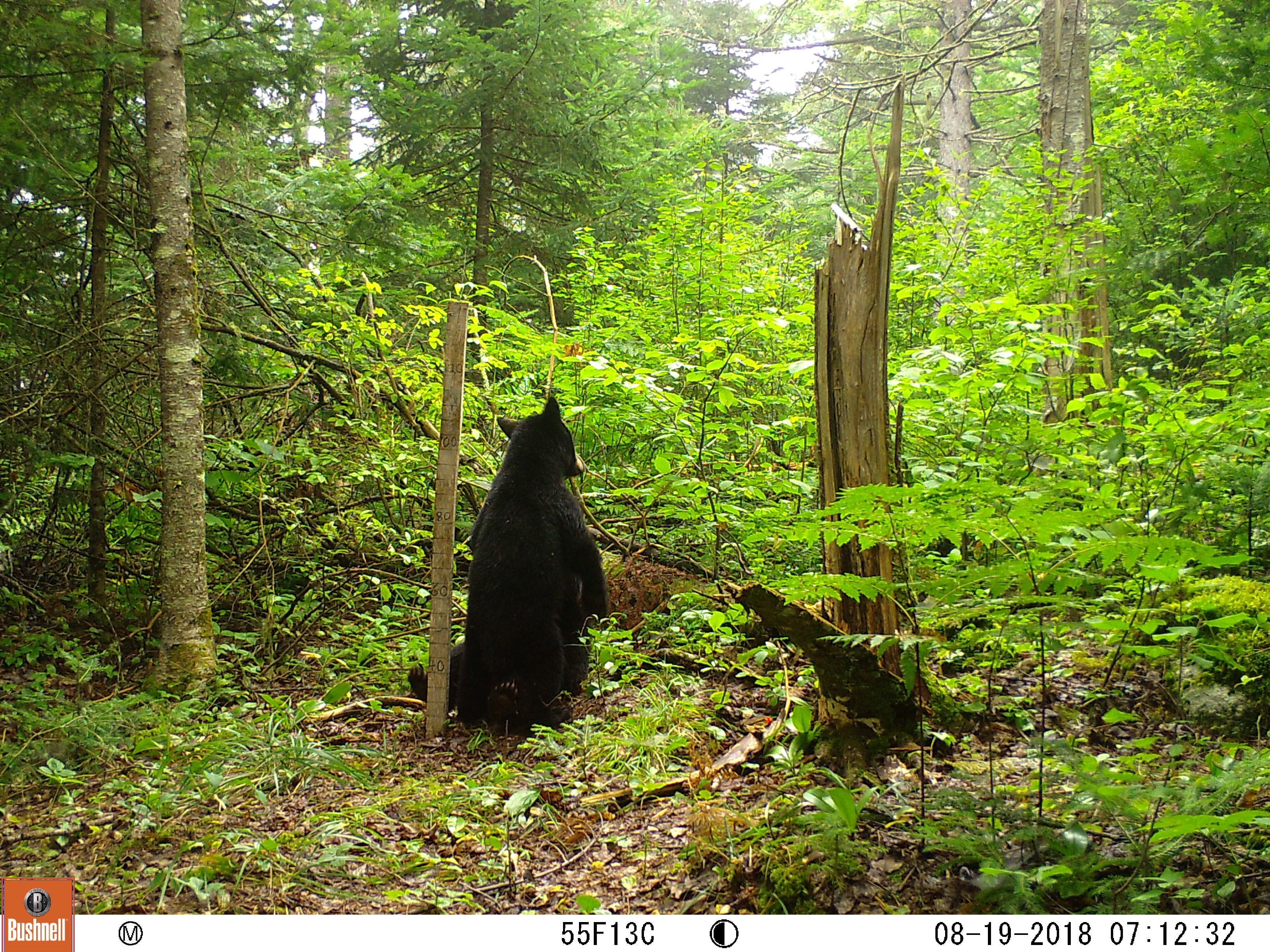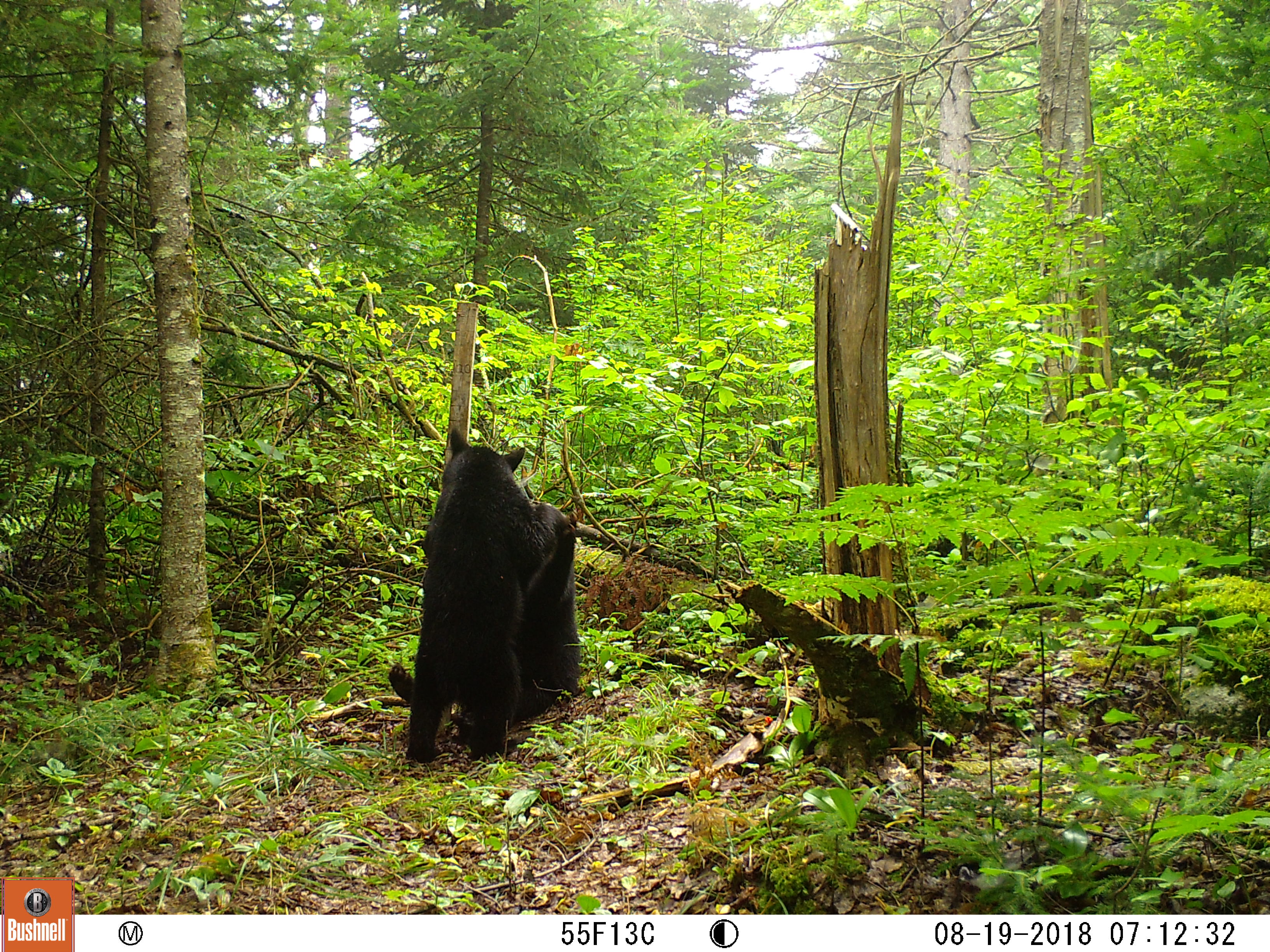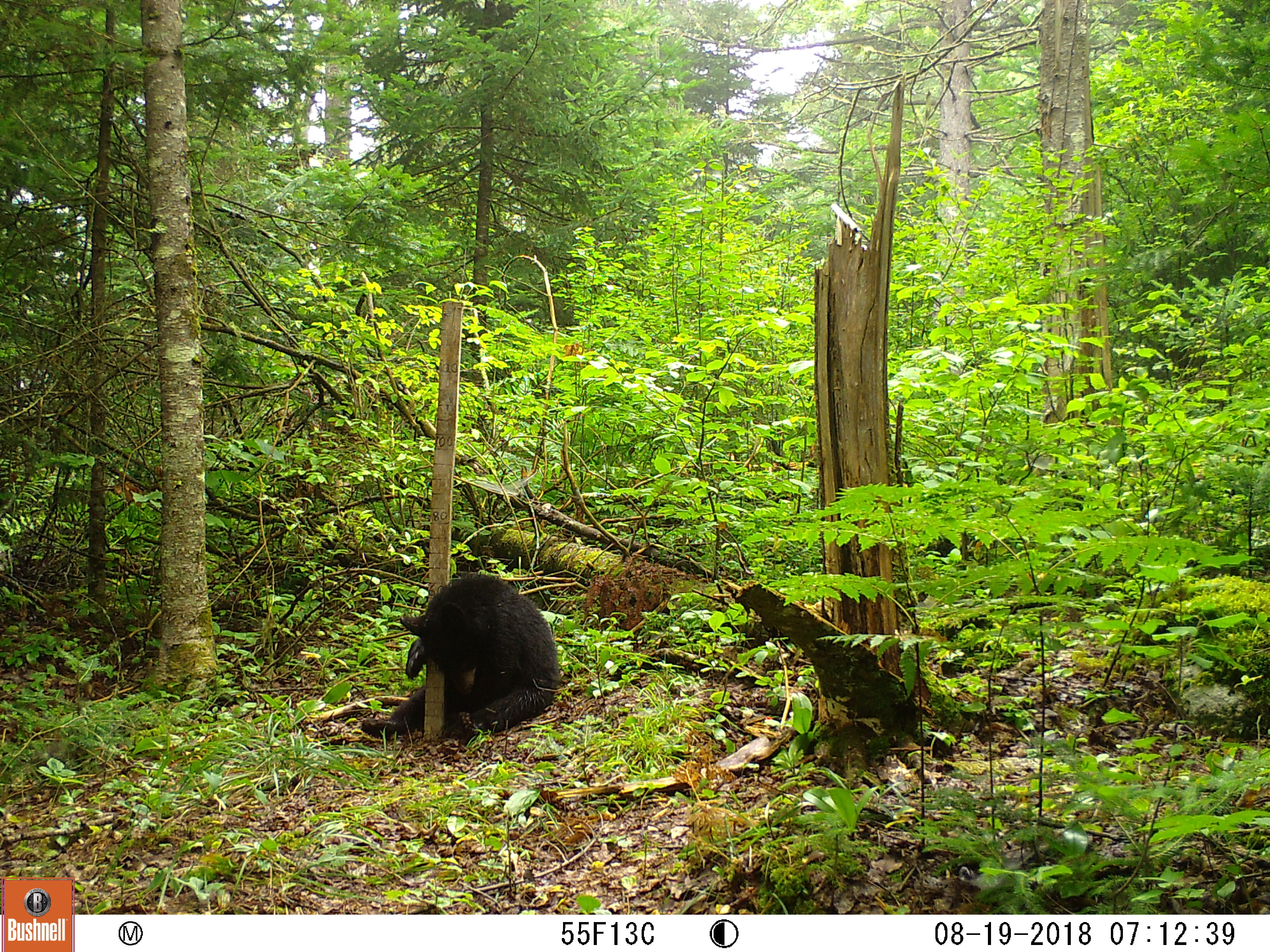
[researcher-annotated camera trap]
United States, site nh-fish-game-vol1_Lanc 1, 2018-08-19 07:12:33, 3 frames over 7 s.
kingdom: Animalia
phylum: Chordata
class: Mammalia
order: Carnivora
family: Ursidae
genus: Ursus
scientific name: Ursus americanus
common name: black bear